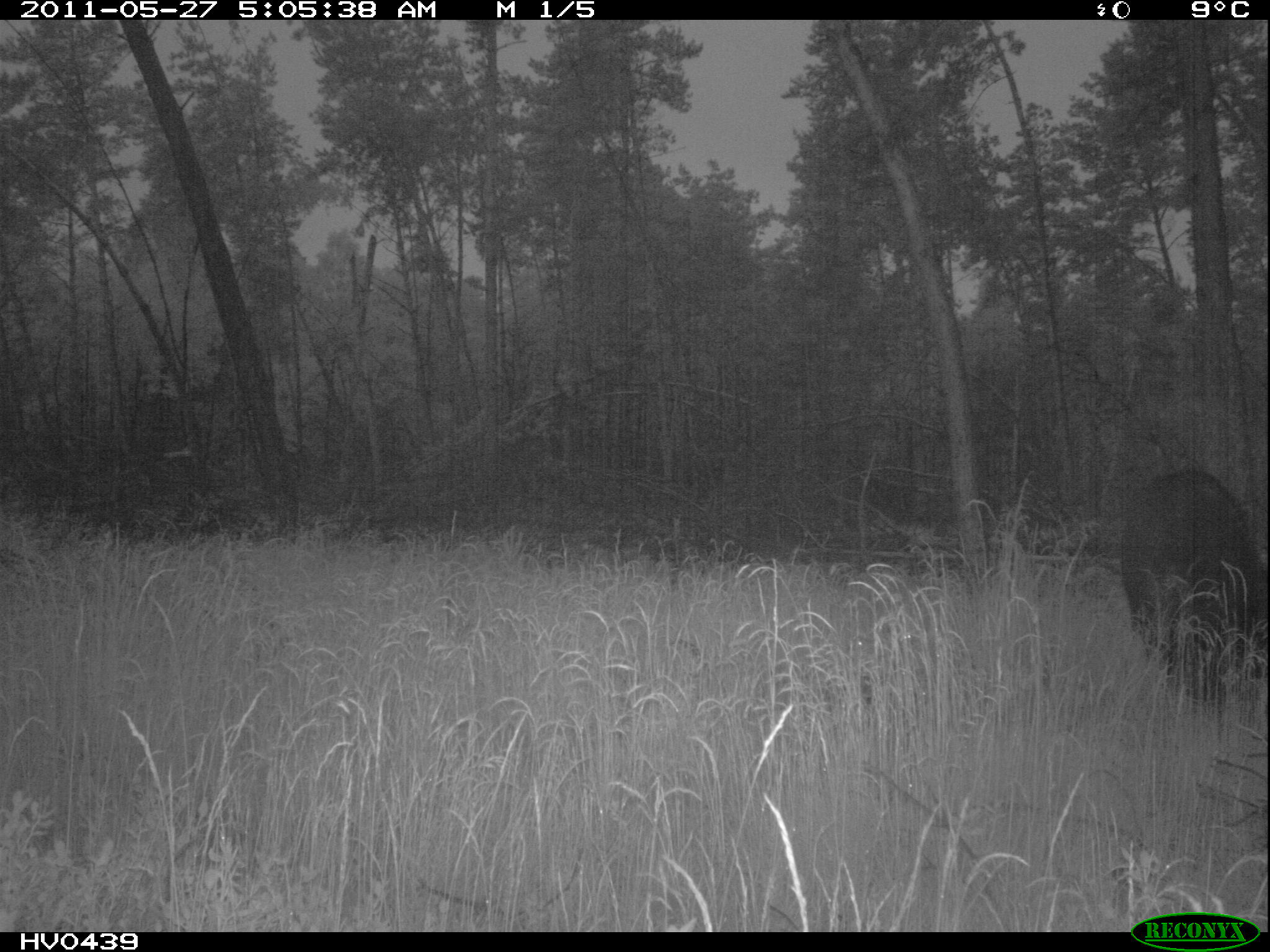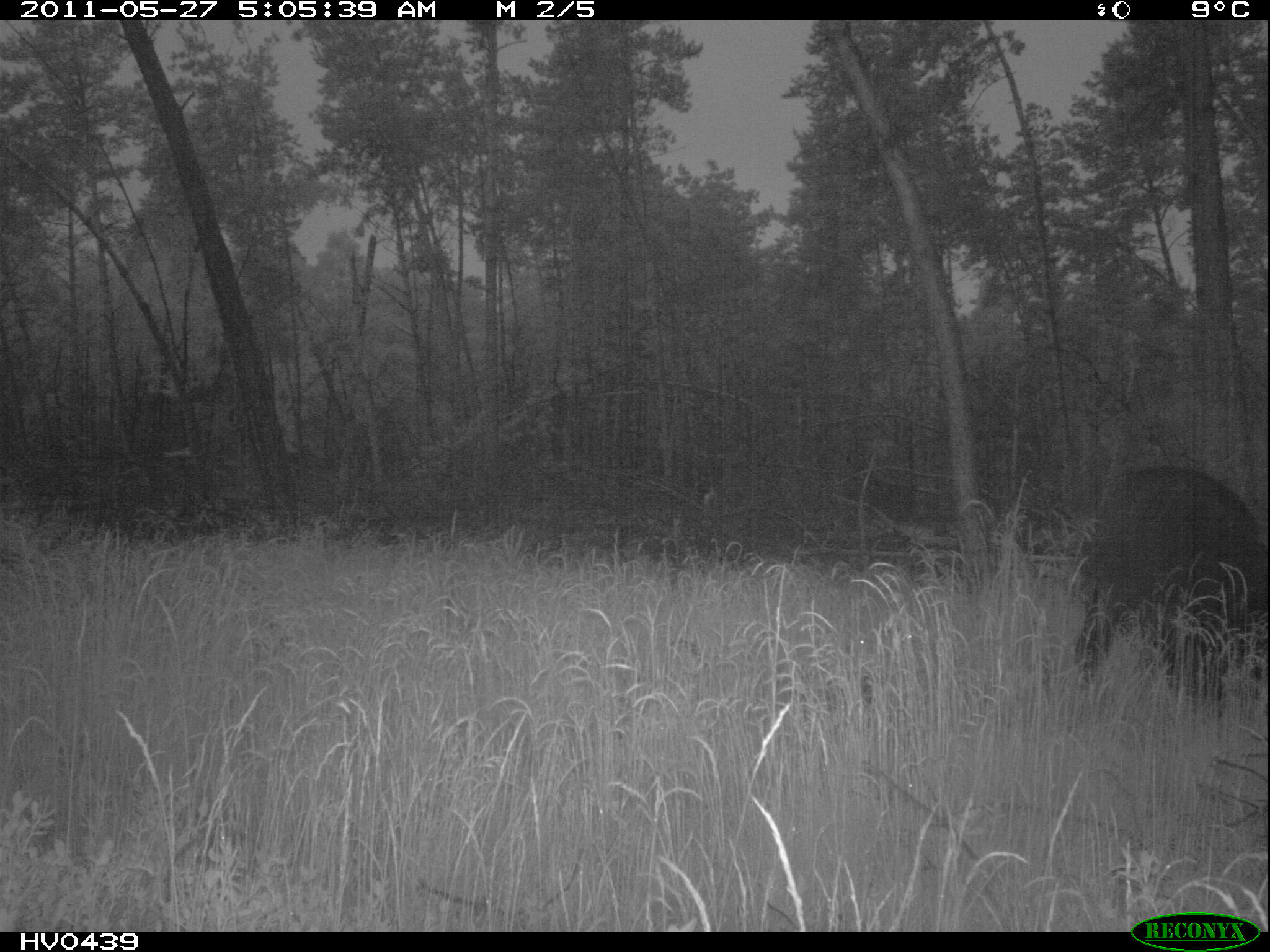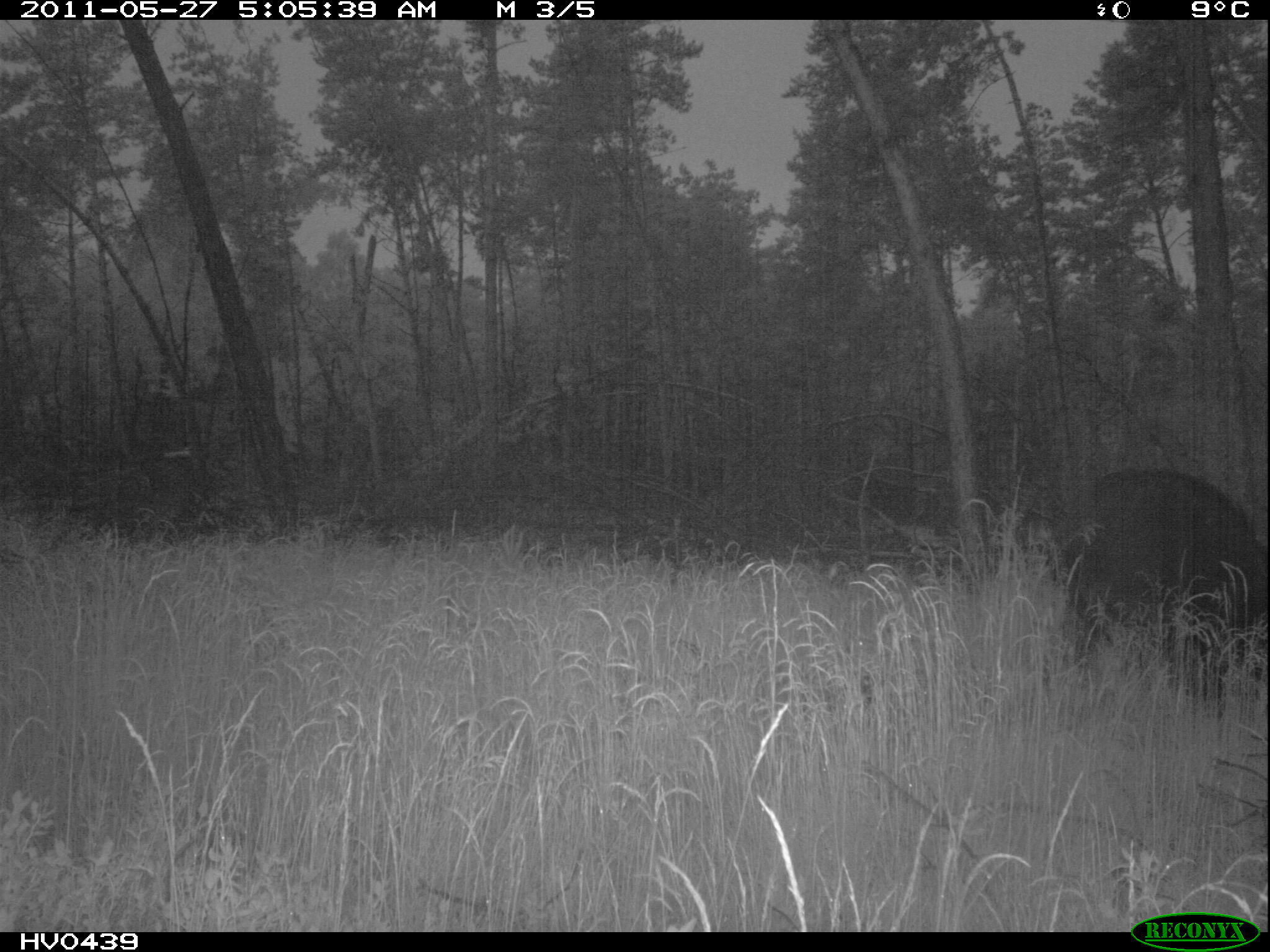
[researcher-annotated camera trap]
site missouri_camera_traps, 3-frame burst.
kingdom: Animalia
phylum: Chordata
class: Mammalia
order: Artiodactyla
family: Suidae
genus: Sus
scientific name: Sus scrofa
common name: wild boar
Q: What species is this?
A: Wild boar (Sus scrofa).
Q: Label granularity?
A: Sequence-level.